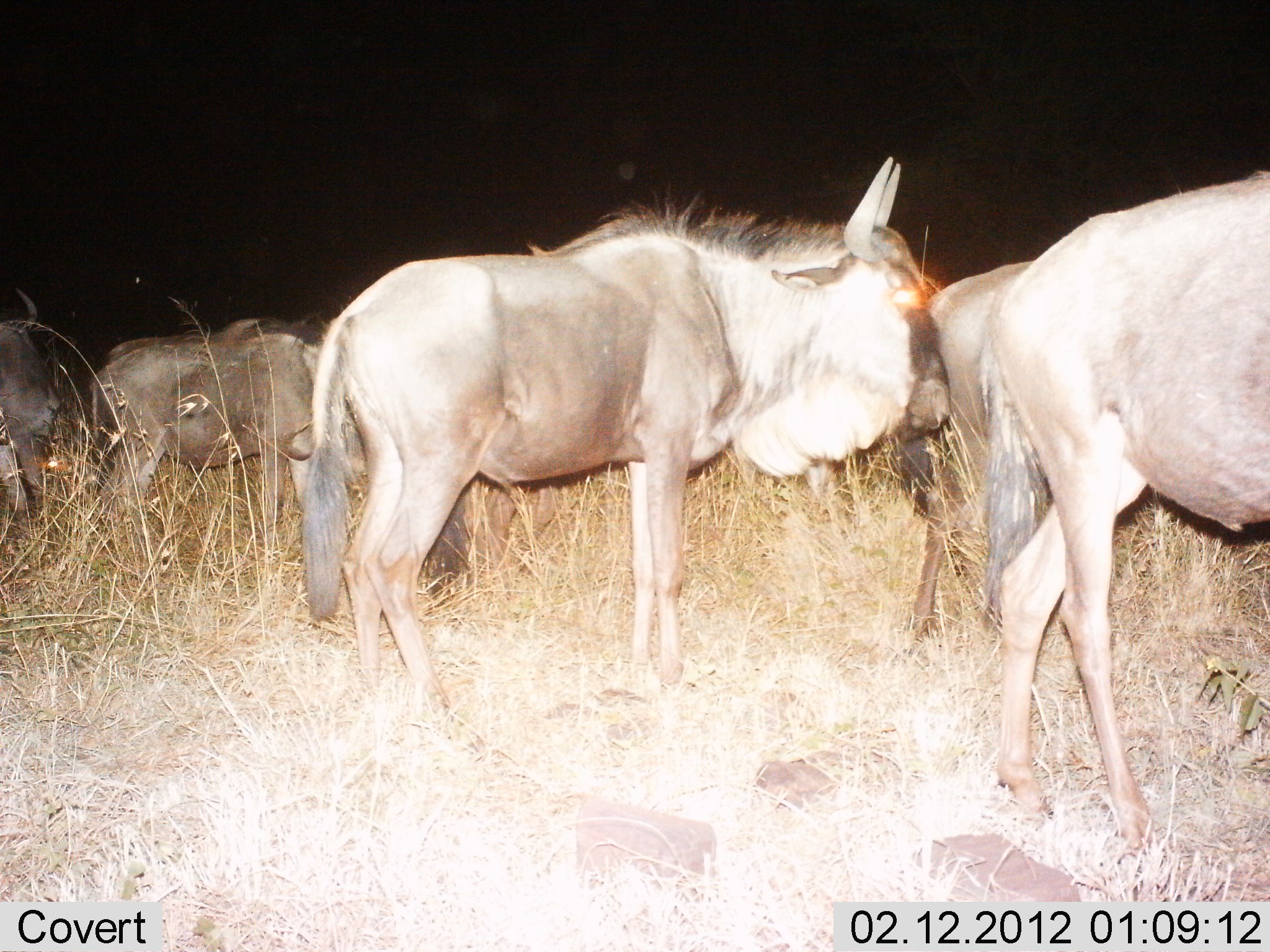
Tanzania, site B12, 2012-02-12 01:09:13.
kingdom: Animalia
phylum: Chordata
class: Mammalia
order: Artiodactyla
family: Bovidae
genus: Connochaetes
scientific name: Connochaetes taurinus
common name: blue wildebeest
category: wildebeest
Wildebeest (blue wildebeest) (Connochaetes taurinus), count 5. Behavior (volunteer vote fractions): standing 90%, resting 0%, moving 10%, interacting 0%. Young present (vote fraction): 0%. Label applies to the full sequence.